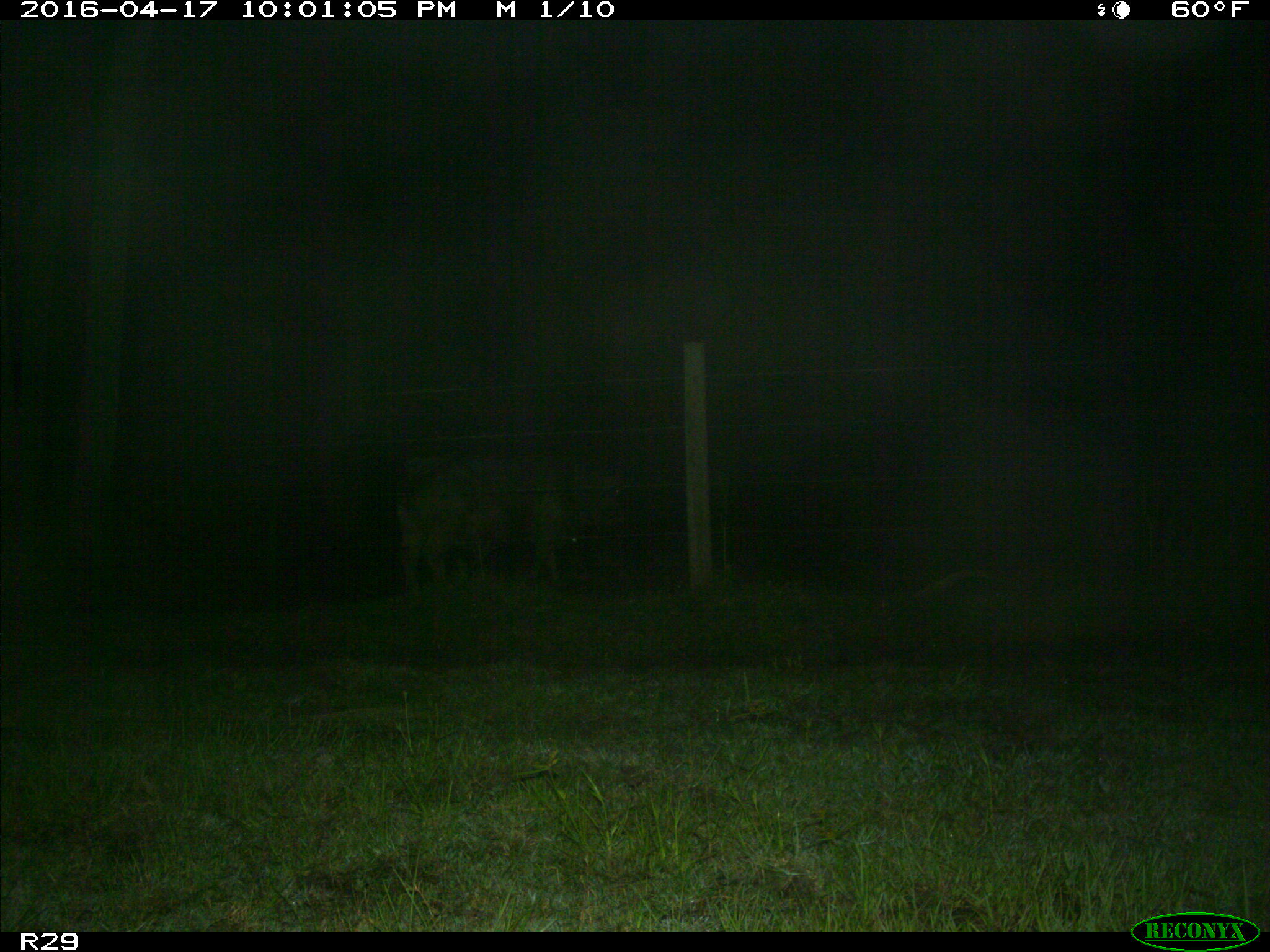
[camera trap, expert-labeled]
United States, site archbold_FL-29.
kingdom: Animalia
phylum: Chordata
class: Mammalia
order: Artiodactyla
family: Bovidae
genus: Bos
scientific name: Bos taurus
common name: domestic cow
Bos taurus (domestic cow).